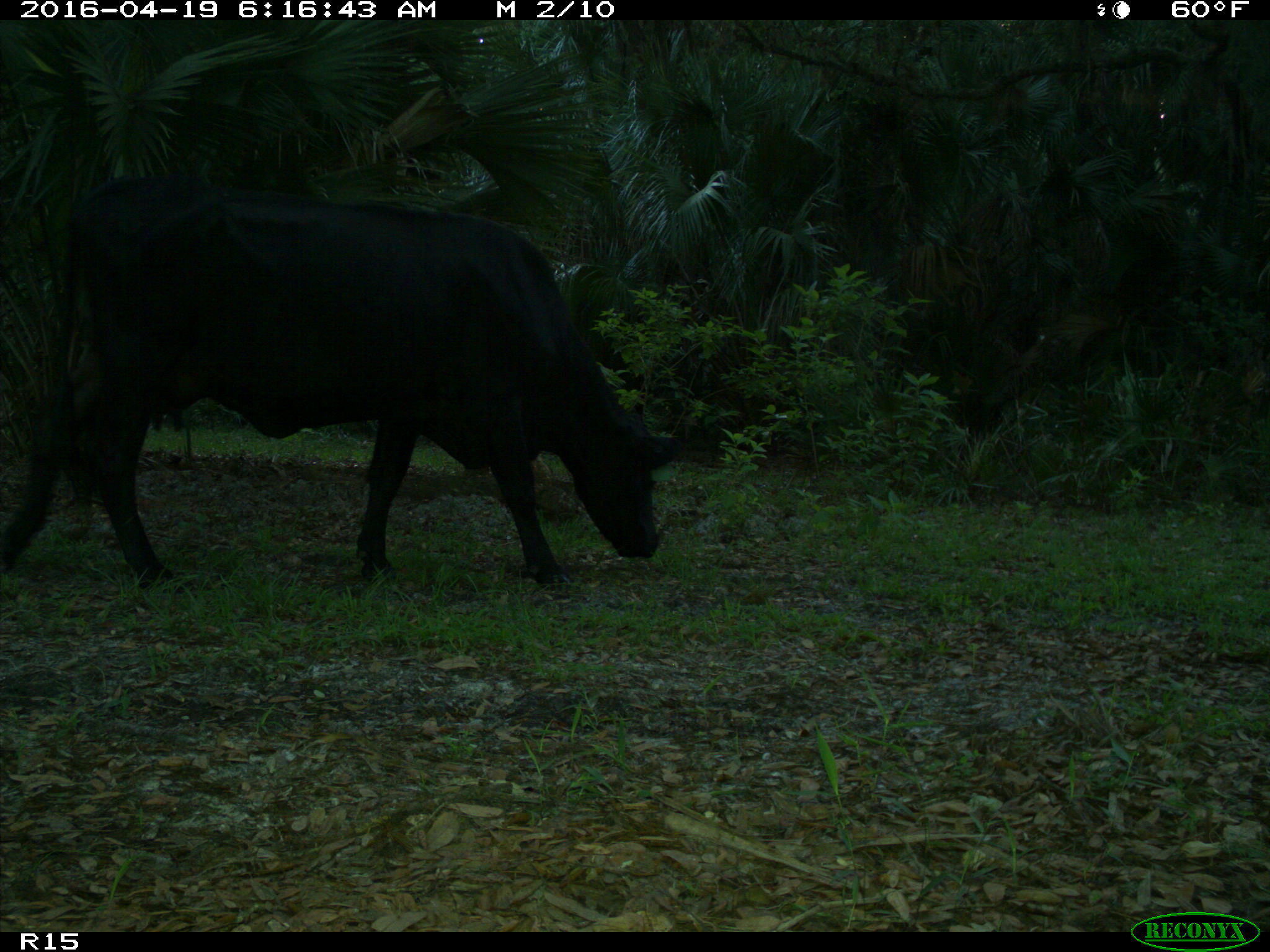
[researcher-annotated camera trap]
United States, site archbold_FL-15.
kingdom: Animalia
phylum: Chordata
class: Mammalia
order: Artiodactyla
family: Bovidae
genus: Bos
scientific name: Bos taurus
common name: domestic cow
Bos taurus (domestic cow).